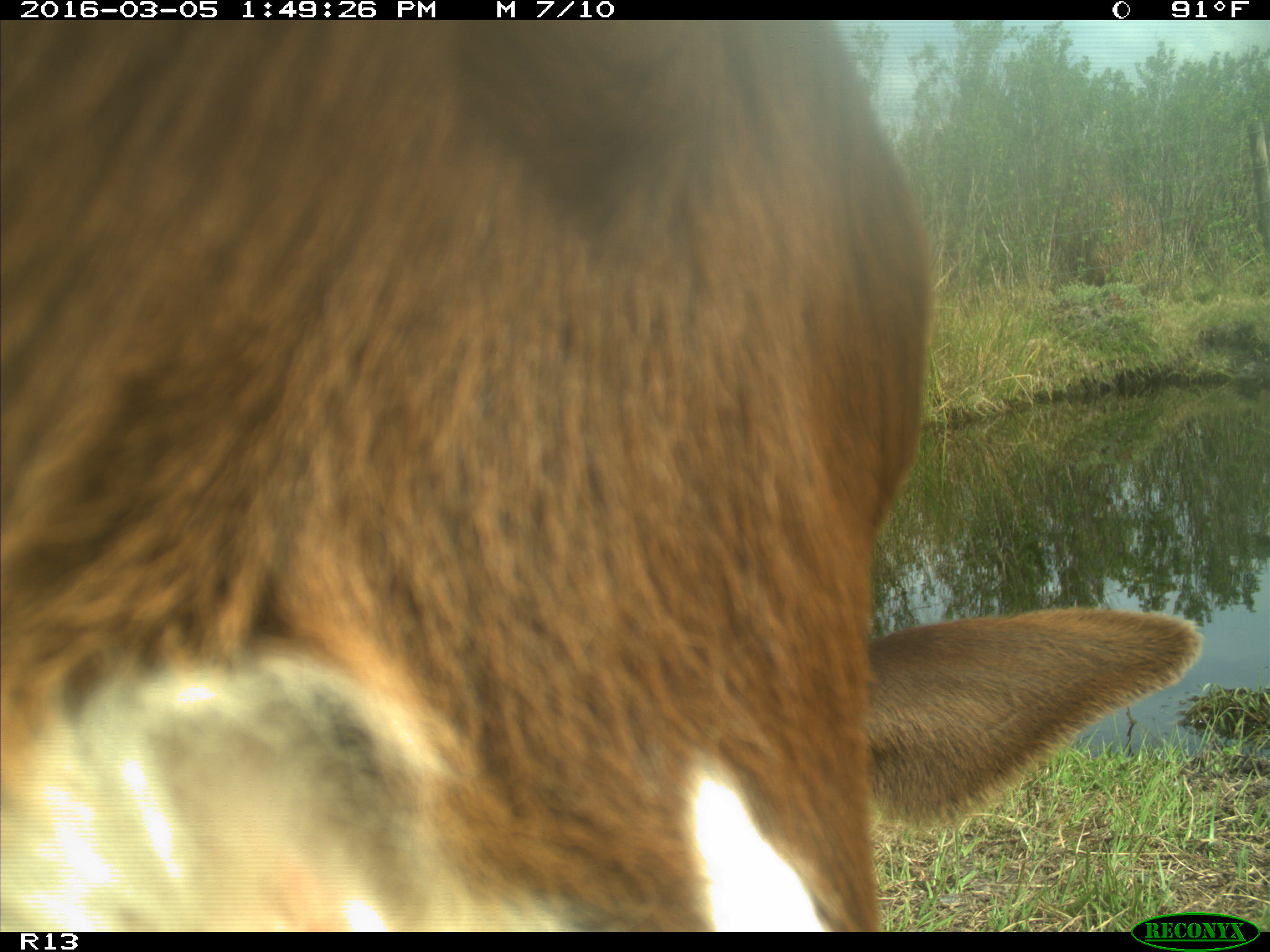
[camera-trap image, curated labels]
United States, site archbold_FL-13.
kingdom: Animalia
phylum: Chordata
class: Mammalia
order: Artiodactyla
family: Bovidae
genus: Bos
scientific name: Bos taurus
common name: domestic cow